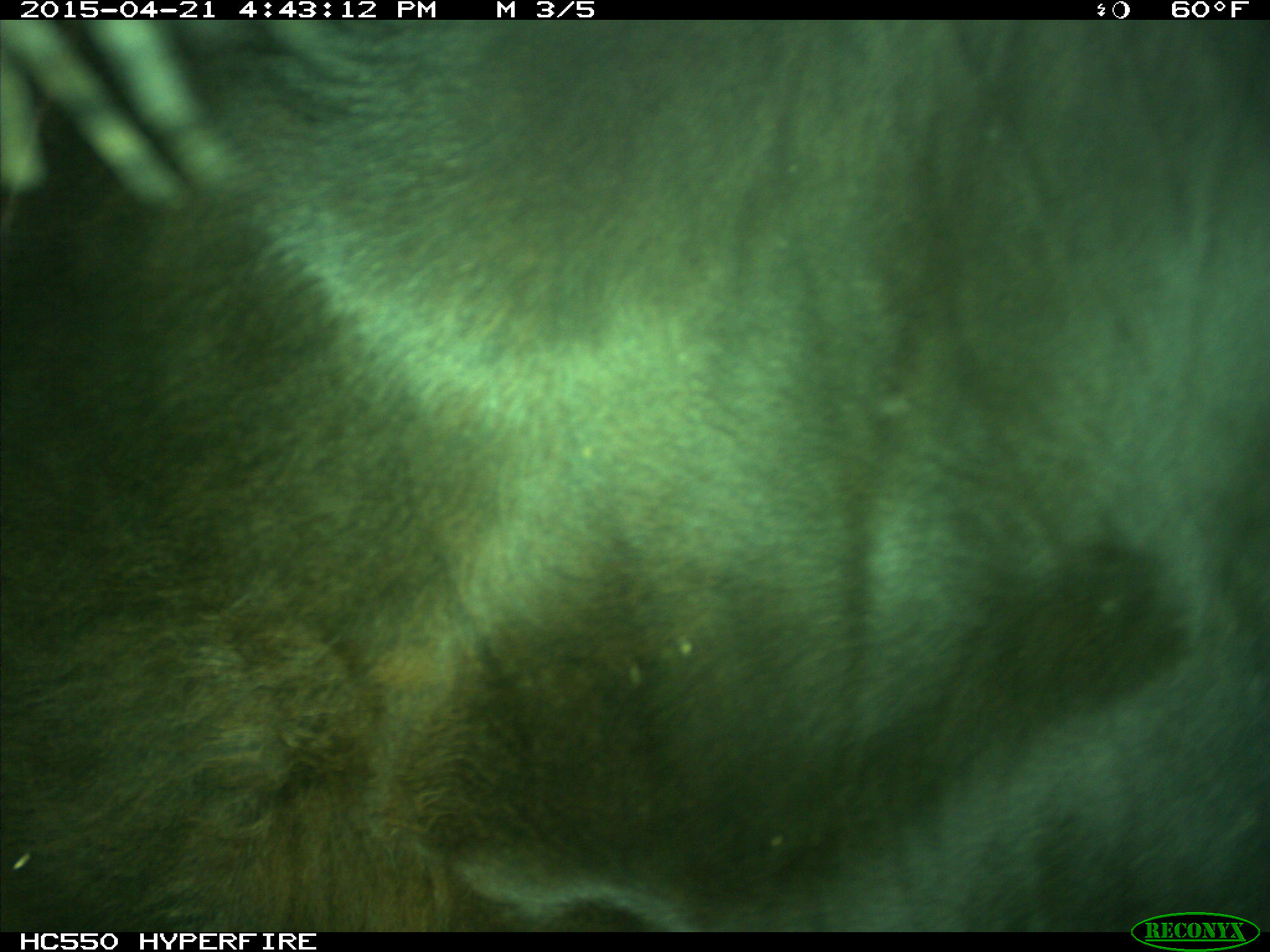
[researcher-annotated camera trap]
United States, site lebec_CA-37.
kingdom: Animalia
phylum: Chordata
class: Mammalia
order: Artiodactyla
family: Bovidae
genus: Bos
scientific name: Bos taurus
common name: domestic cow